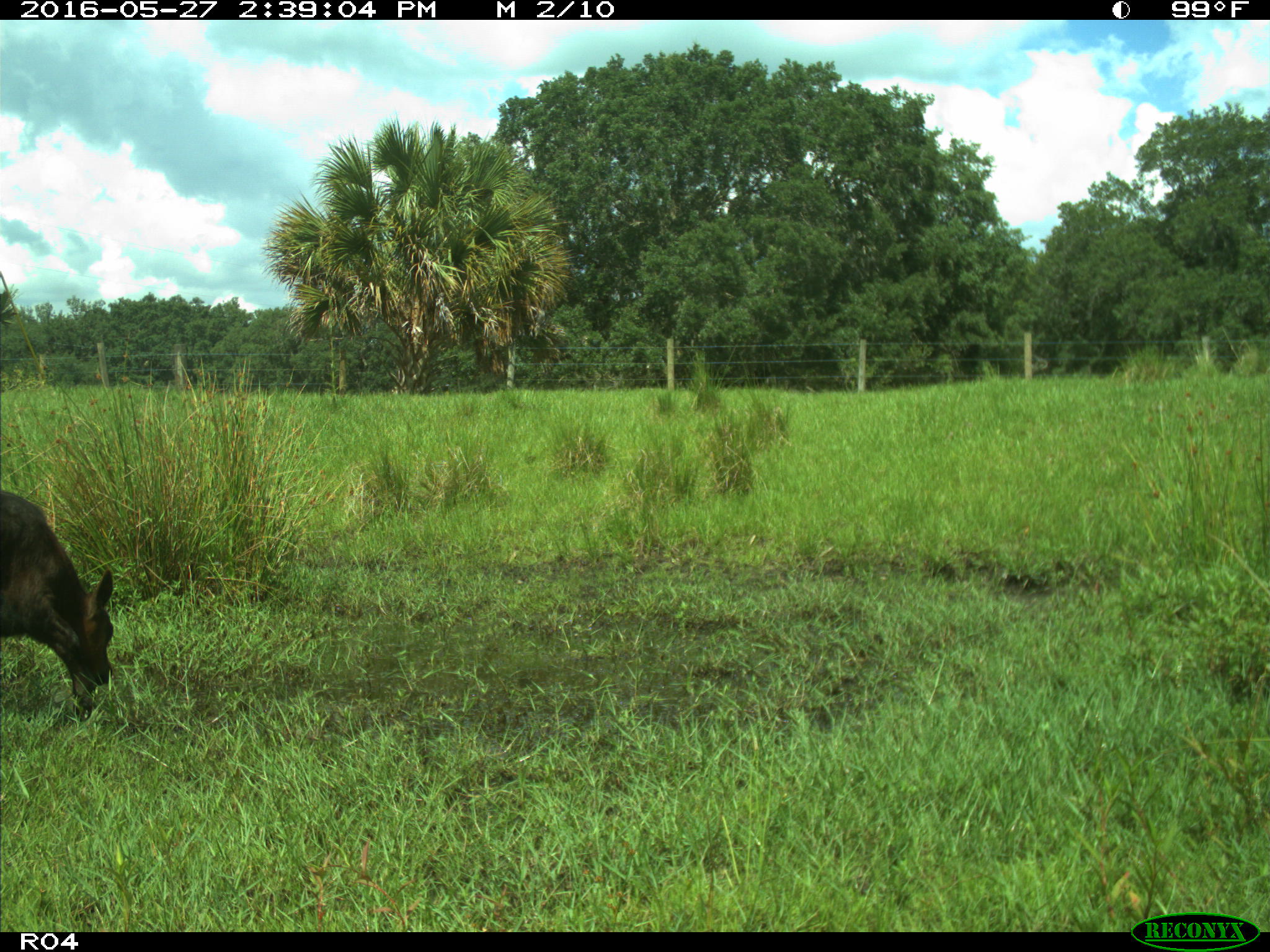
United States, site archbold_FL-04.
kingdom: Animalia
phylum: Chordata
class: Mammalia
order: Artiodactyla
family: Bovidae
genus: Bos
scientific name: Bos taurus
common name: domestic cow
Bos taurus (domestic cow).